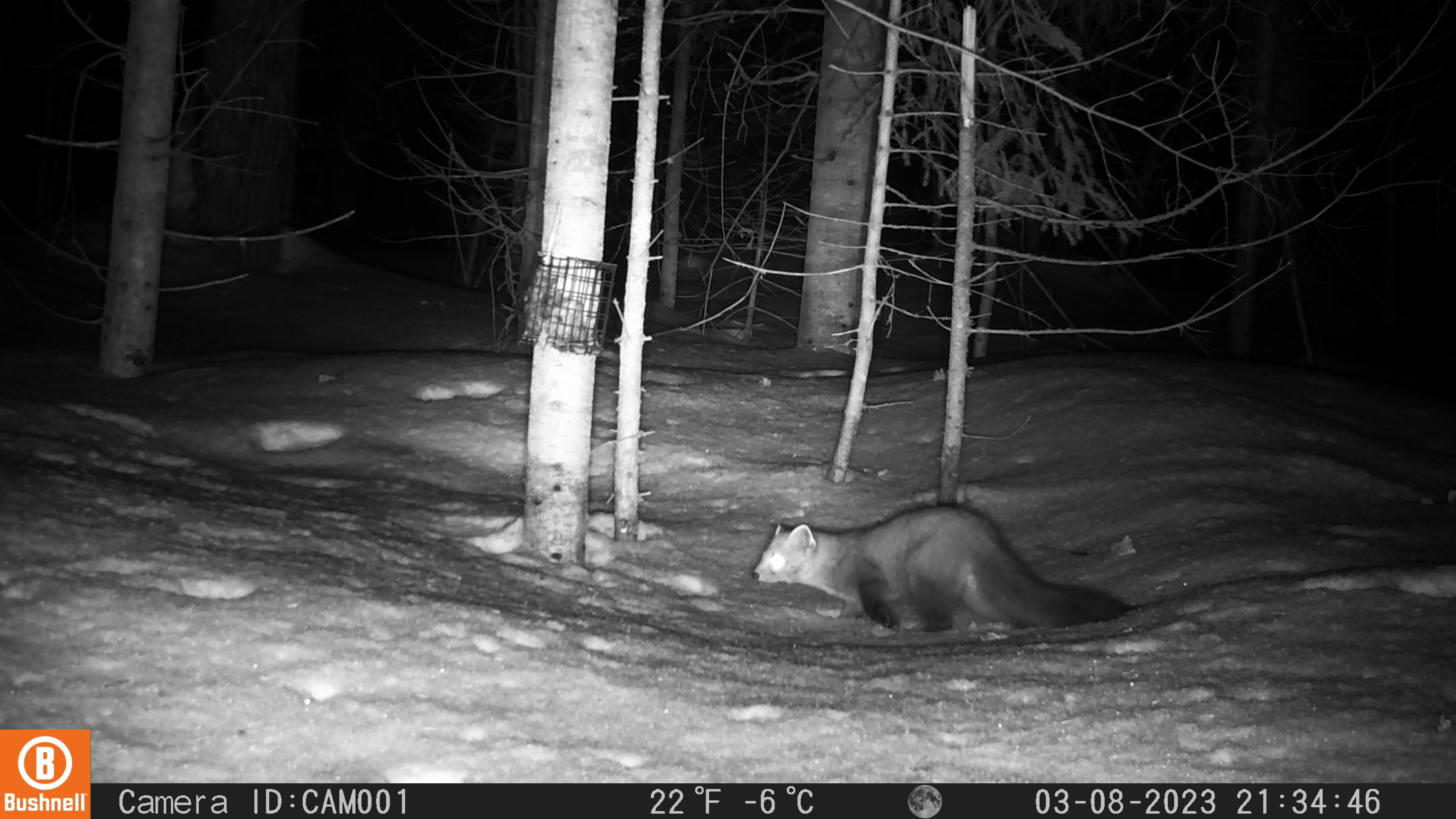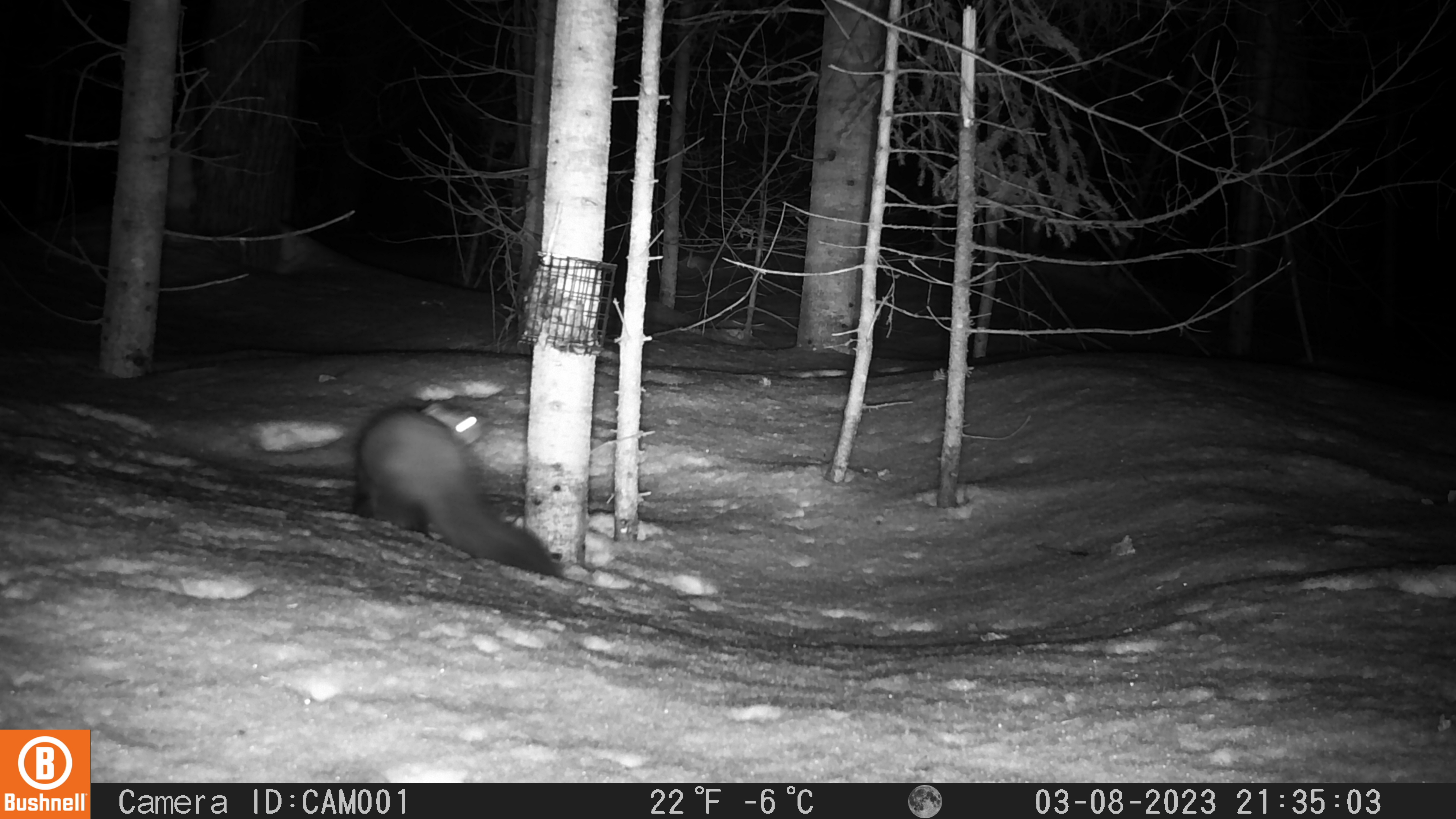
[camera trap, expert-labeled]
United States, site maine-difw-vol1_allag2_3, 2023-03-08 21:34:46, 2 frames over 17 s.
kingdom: Animalia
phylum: Chordata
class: Mammalia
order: Carnivora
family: Mustelidae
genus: Martes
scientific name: Martes americana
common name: american marten